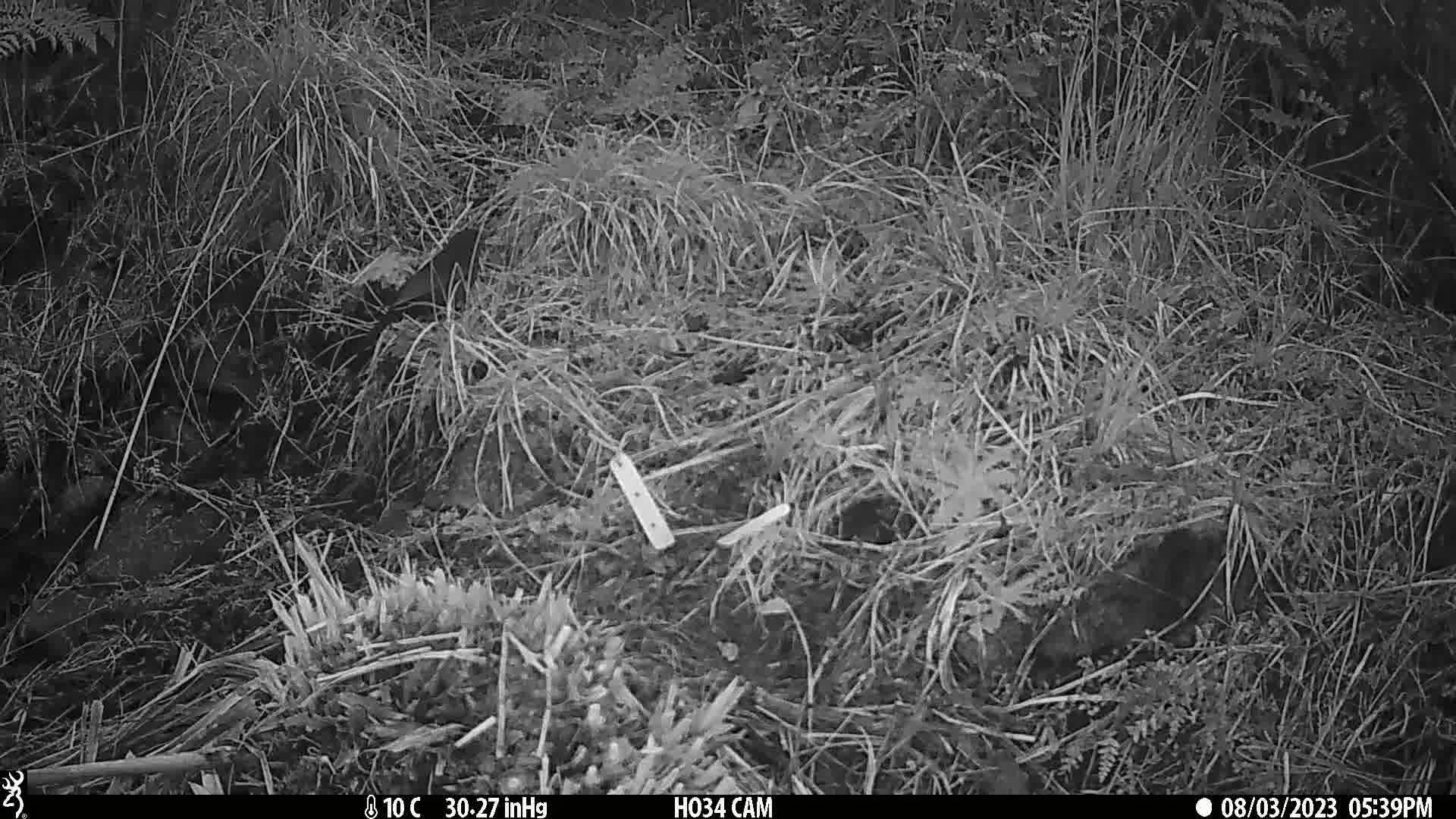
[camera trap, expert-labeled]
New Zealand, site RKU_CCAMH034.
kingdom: Animalia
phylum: Chordata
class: Aves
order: Passeriformes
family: Turdidae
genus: Turdus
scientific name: Turdus merula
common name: eurasian blackbird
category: blackbird